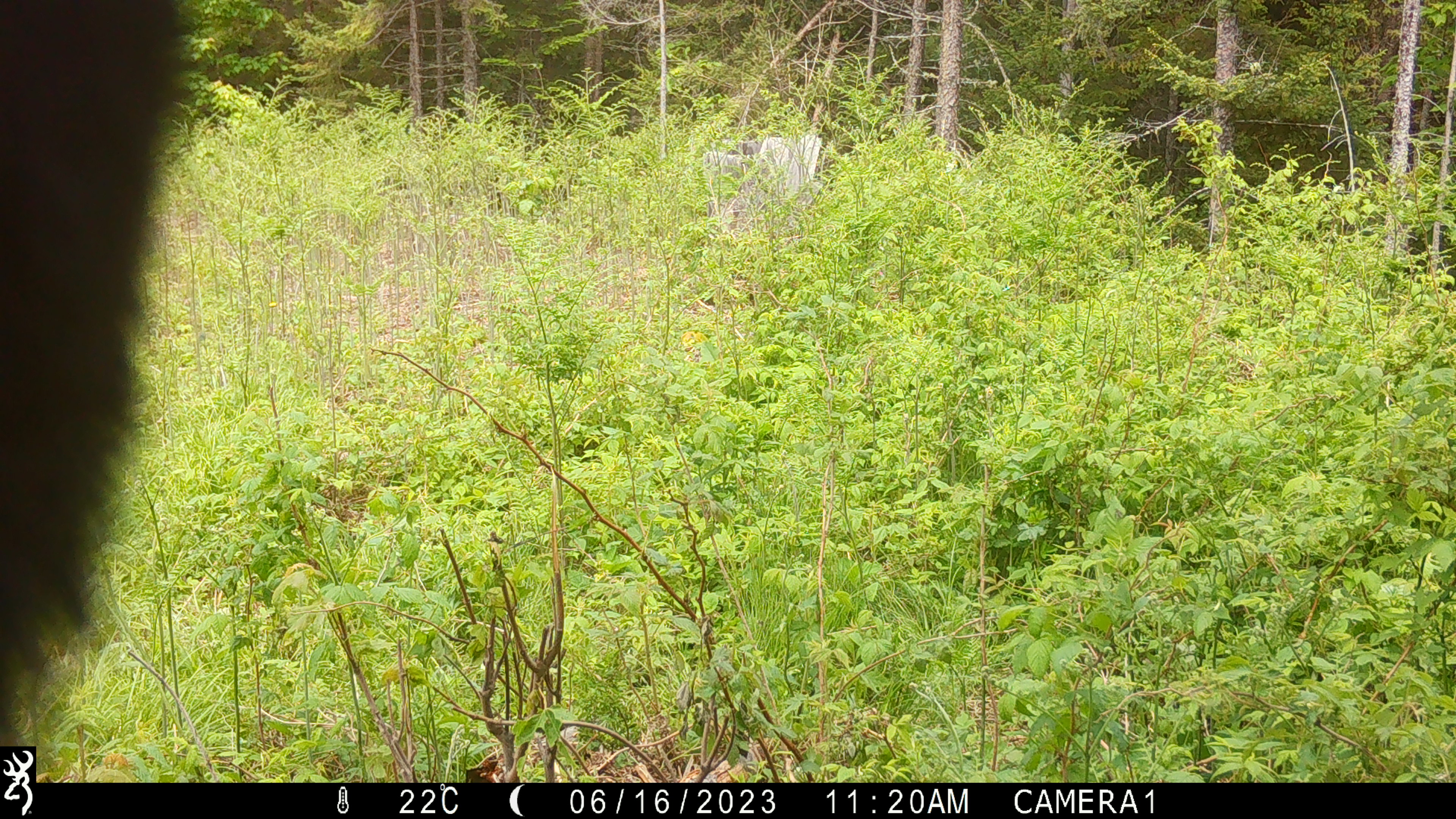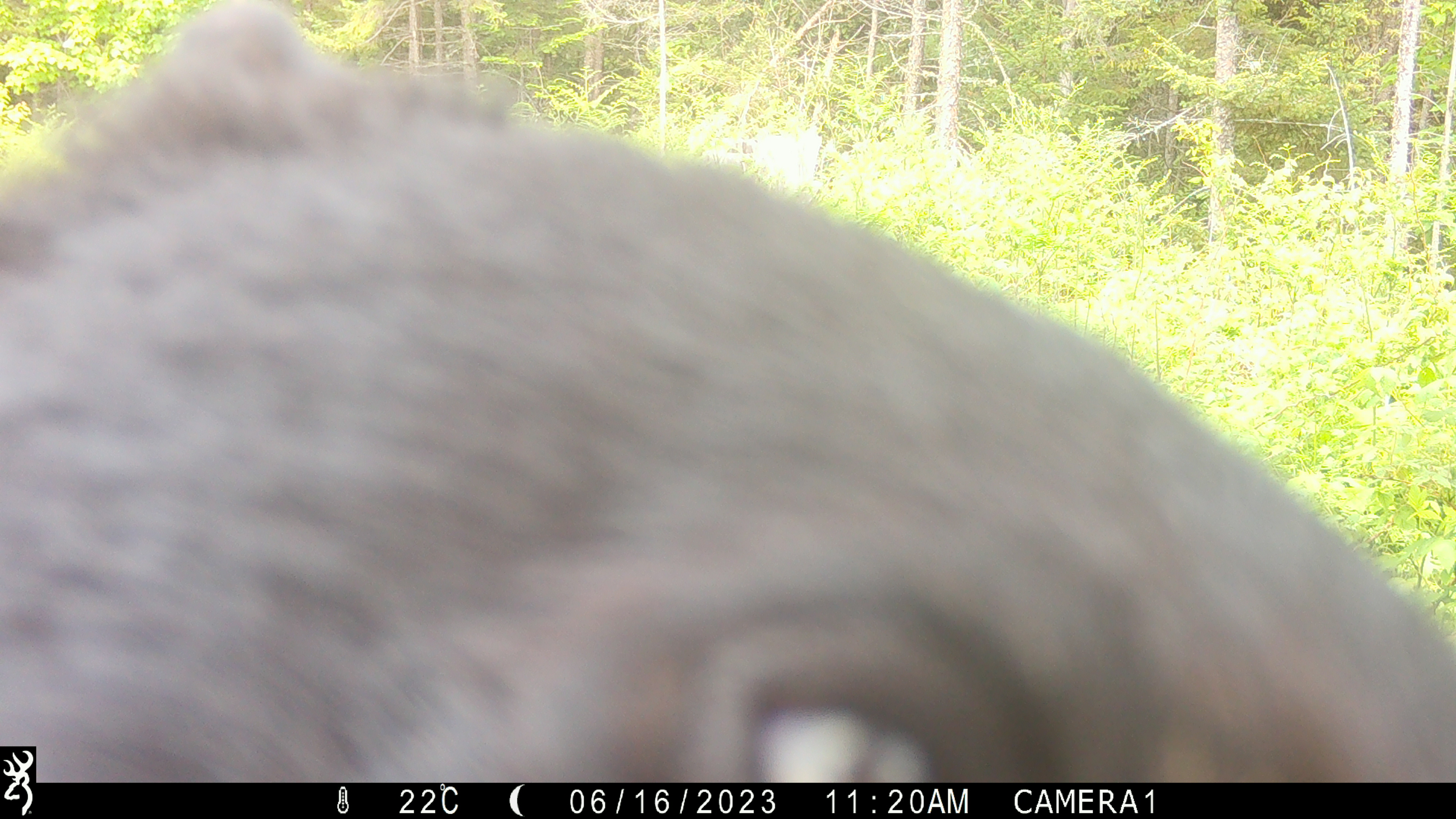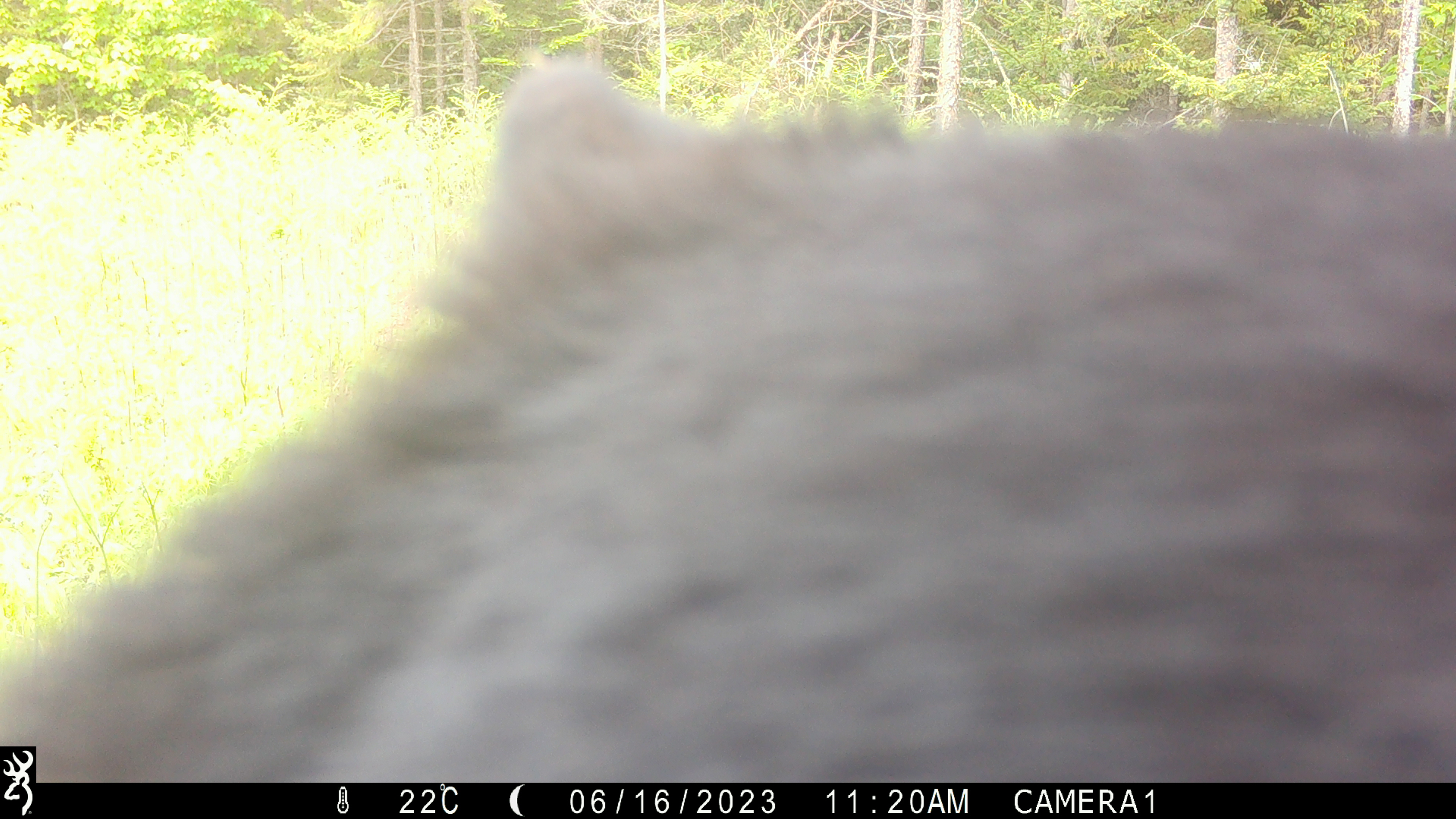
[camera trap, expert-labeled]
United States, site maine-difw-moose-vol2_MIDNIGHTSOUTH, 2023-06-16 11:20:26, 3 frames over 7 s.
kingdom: Animalia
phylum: Chordata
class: Mammalia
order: Carnivora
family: Ursidae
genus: Ursus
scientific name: Ursus americanus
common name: black bear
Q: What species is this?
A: Black bear (Ursus americanus).